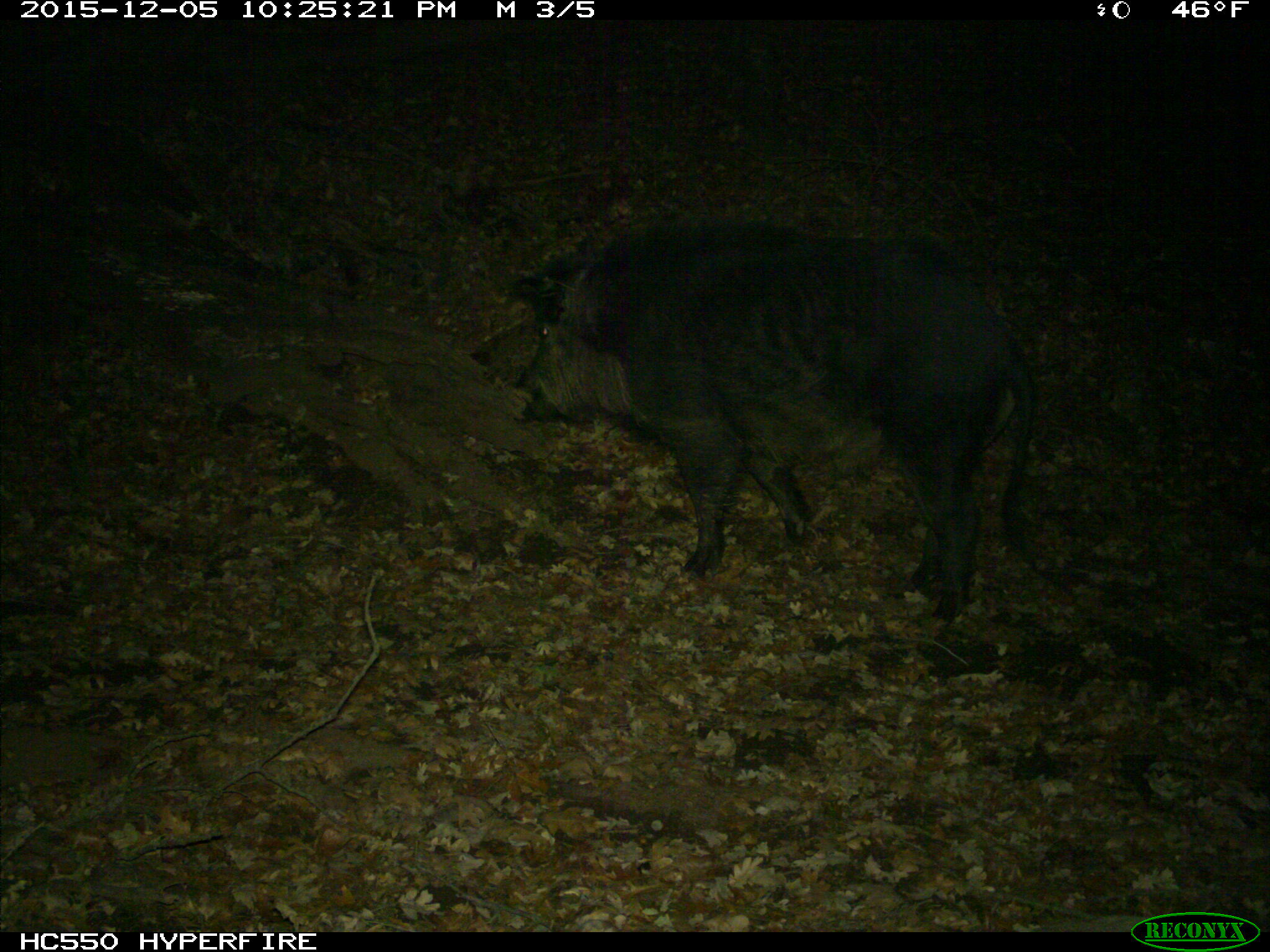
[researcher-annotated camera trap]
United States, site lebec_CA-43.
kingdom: Animalia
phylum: Chordata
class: Mammalia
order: Artiodactyla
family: Suidae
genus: Sus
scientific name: Sus scrofa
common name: wild boar